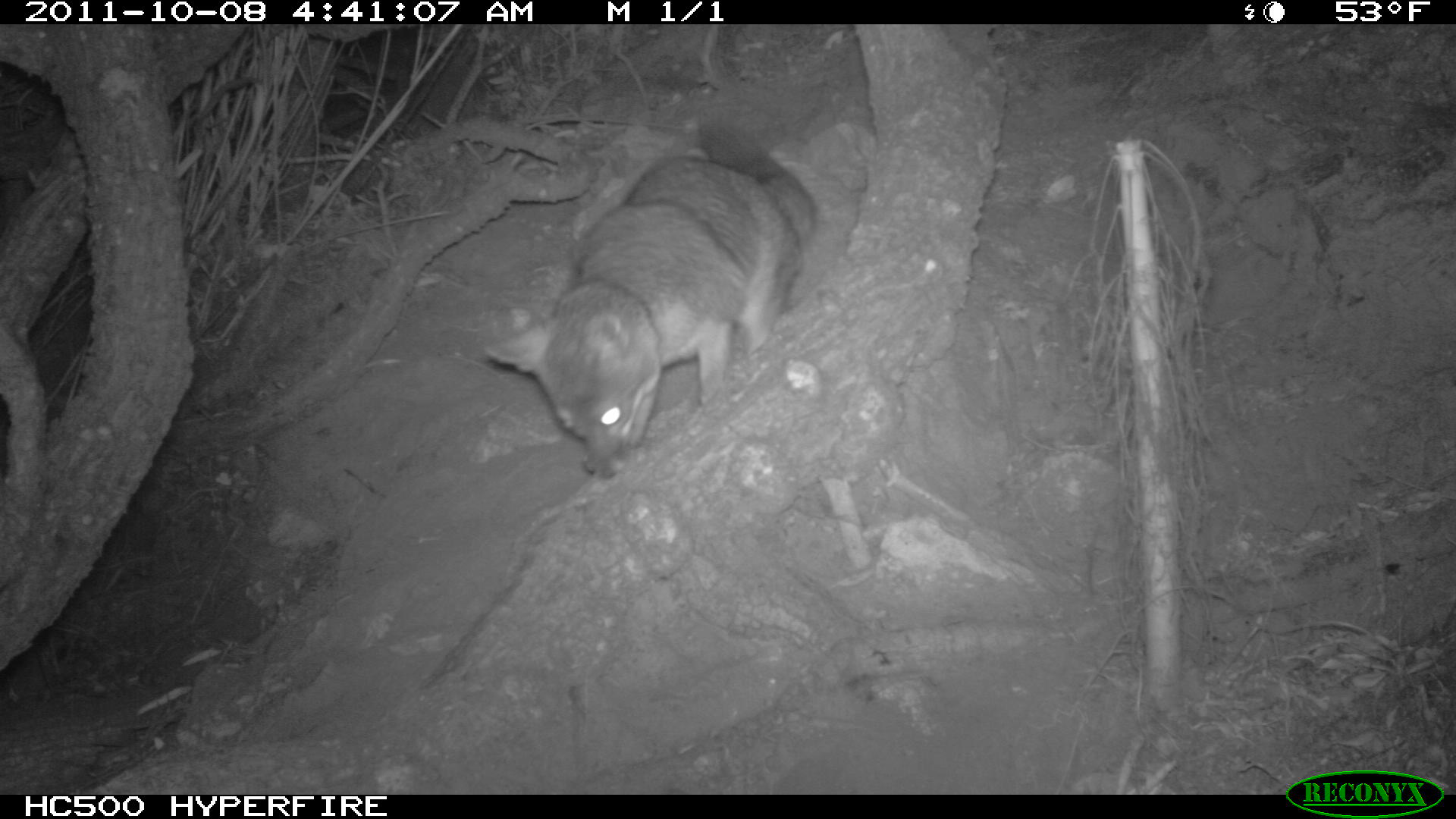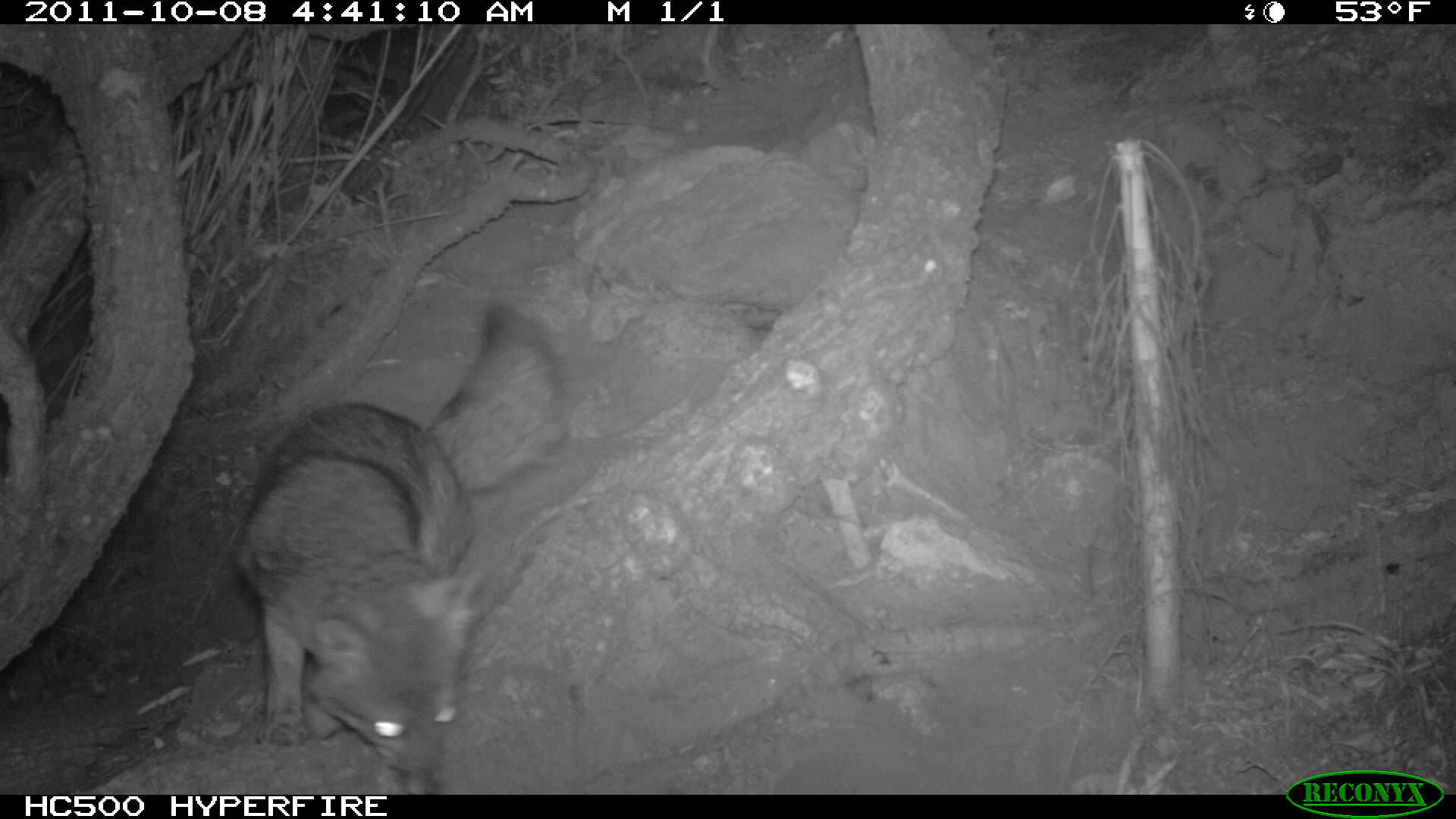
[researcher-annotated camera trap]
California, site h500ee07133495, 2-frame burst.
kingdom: Animalia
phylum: Chordata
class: Mammalia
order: Carnivora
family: Canidae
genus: Urocyon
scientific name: Urocyon littoralis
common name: island fox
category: fox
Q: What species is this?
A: Fox (island fox) (Urocyon littoralis).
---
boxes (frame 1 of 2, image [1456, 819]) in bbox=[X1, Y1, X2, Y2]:
fox: bbox=[485, 121, 816, 480]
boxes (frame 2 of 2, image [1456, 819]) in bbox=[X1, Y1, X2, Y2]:
fox: bbox=[237, 304, 566, 794]